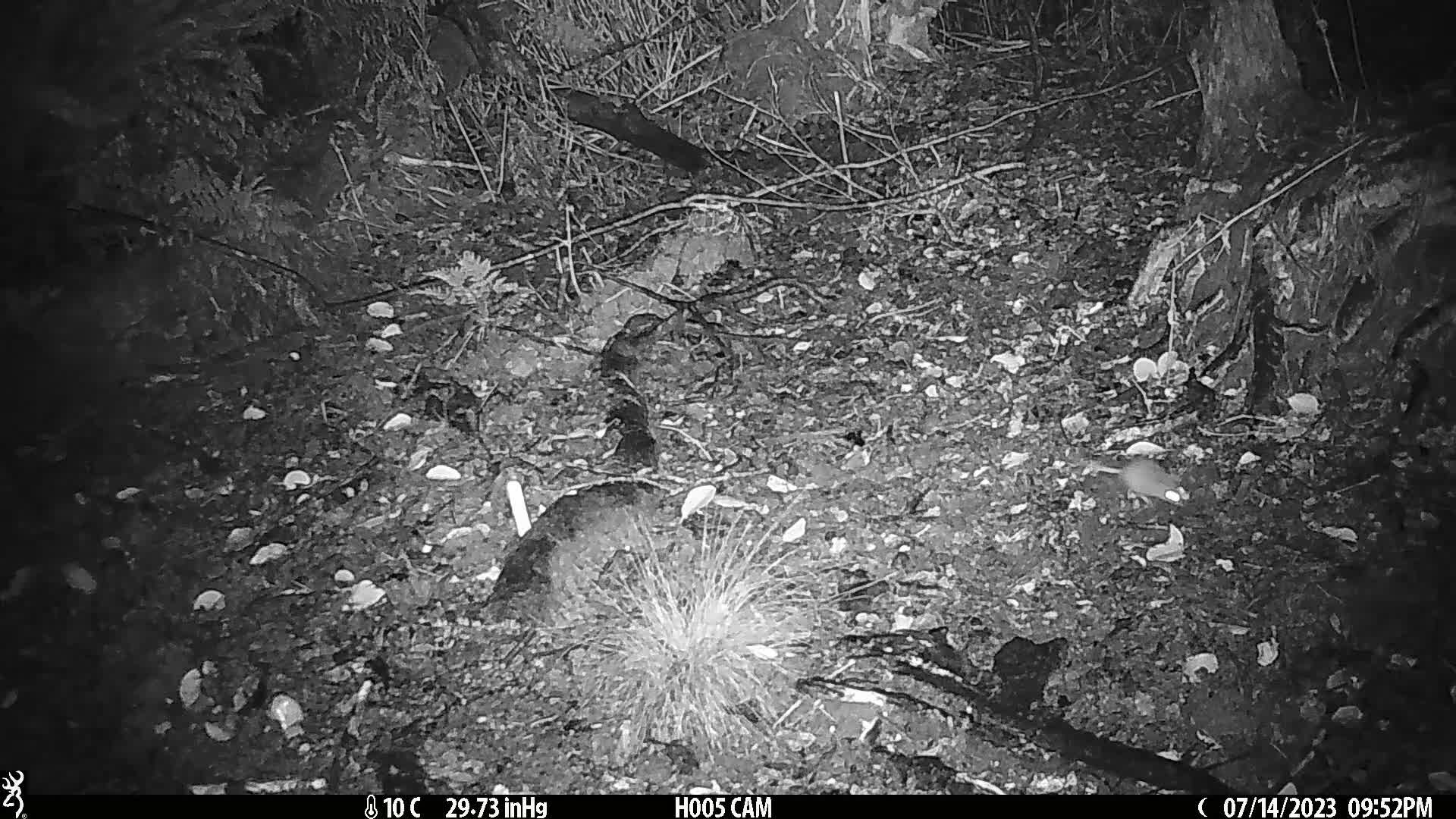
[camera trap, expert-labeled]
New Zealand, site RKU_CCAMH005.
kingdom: Animalia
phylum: Chordata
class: Mammalia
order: Rodentia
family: Muridae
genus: Rattus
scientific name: Rattus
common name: rat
Rat (Rattus).